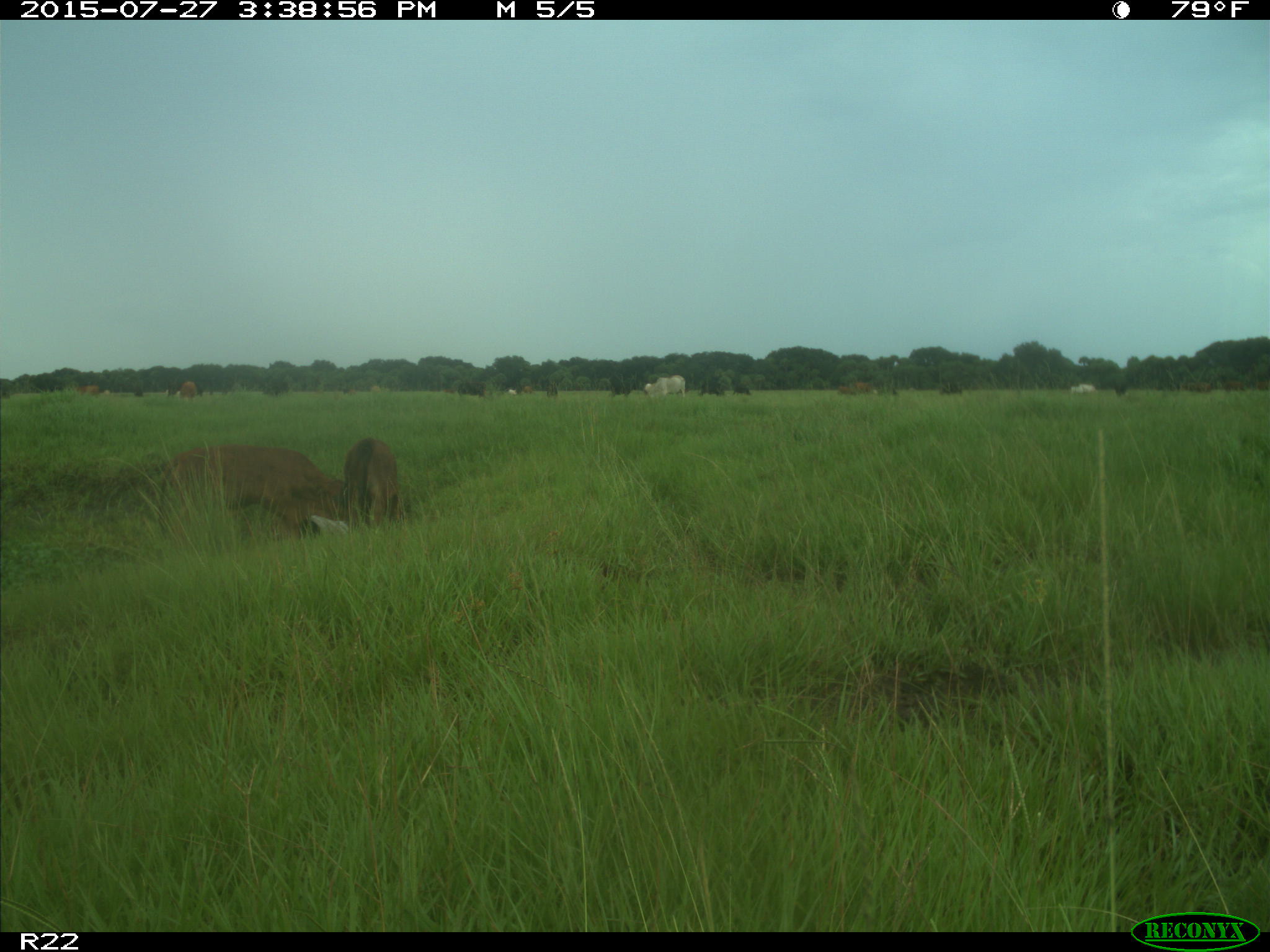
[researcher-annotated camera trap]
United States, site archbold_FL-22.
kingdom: Animalia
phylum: Chordata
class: Mammalia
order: Artiodactyla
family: Bovidae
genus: Bos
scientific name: Bos taurus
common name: domestic cow